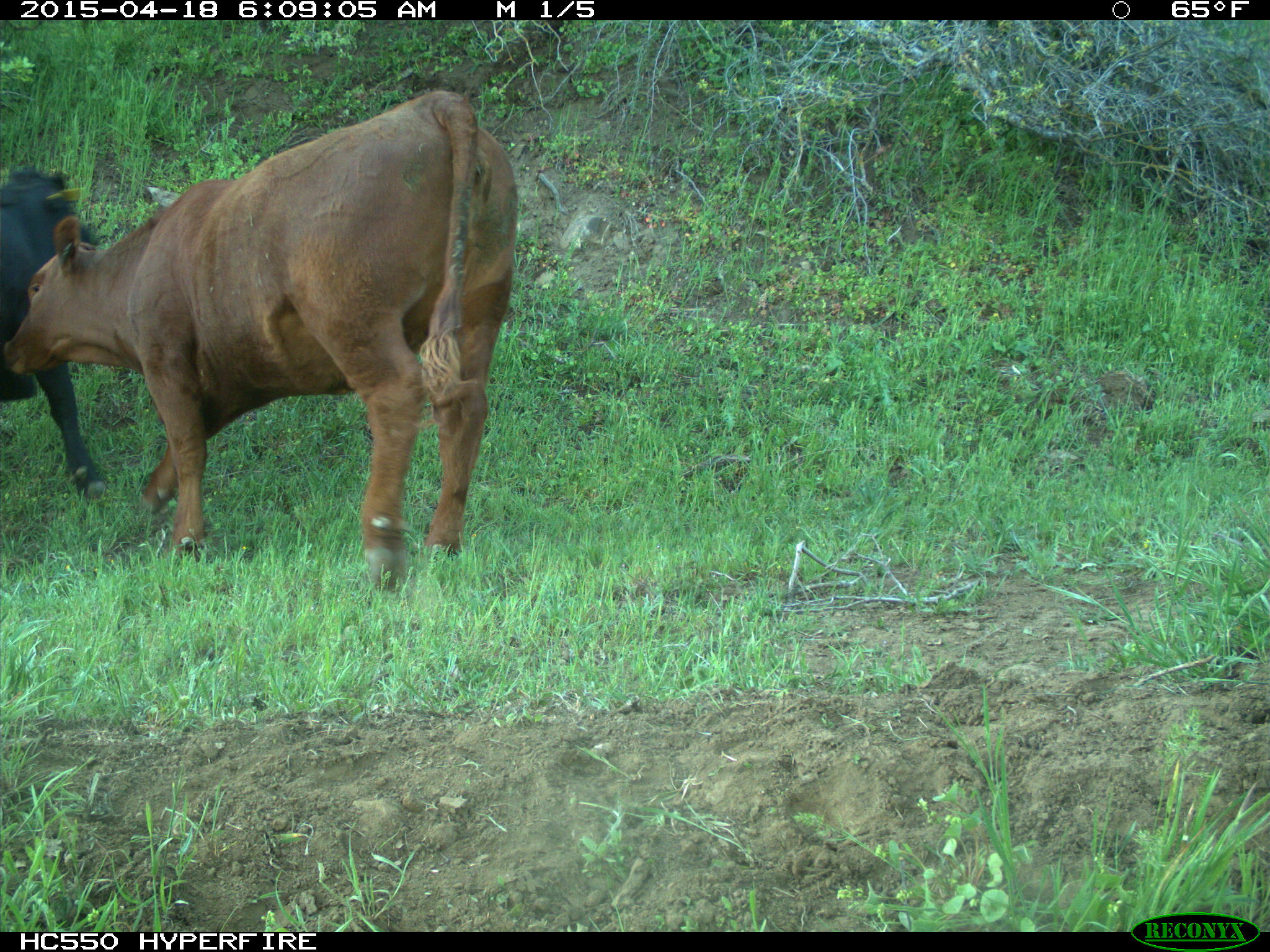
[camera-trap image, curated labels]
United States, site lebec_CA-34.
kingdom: Animalia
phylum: Chordata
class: Mammalia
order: Artiodactyla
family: Bovidae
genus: Bos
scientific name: Bos taurus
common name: domestic cow